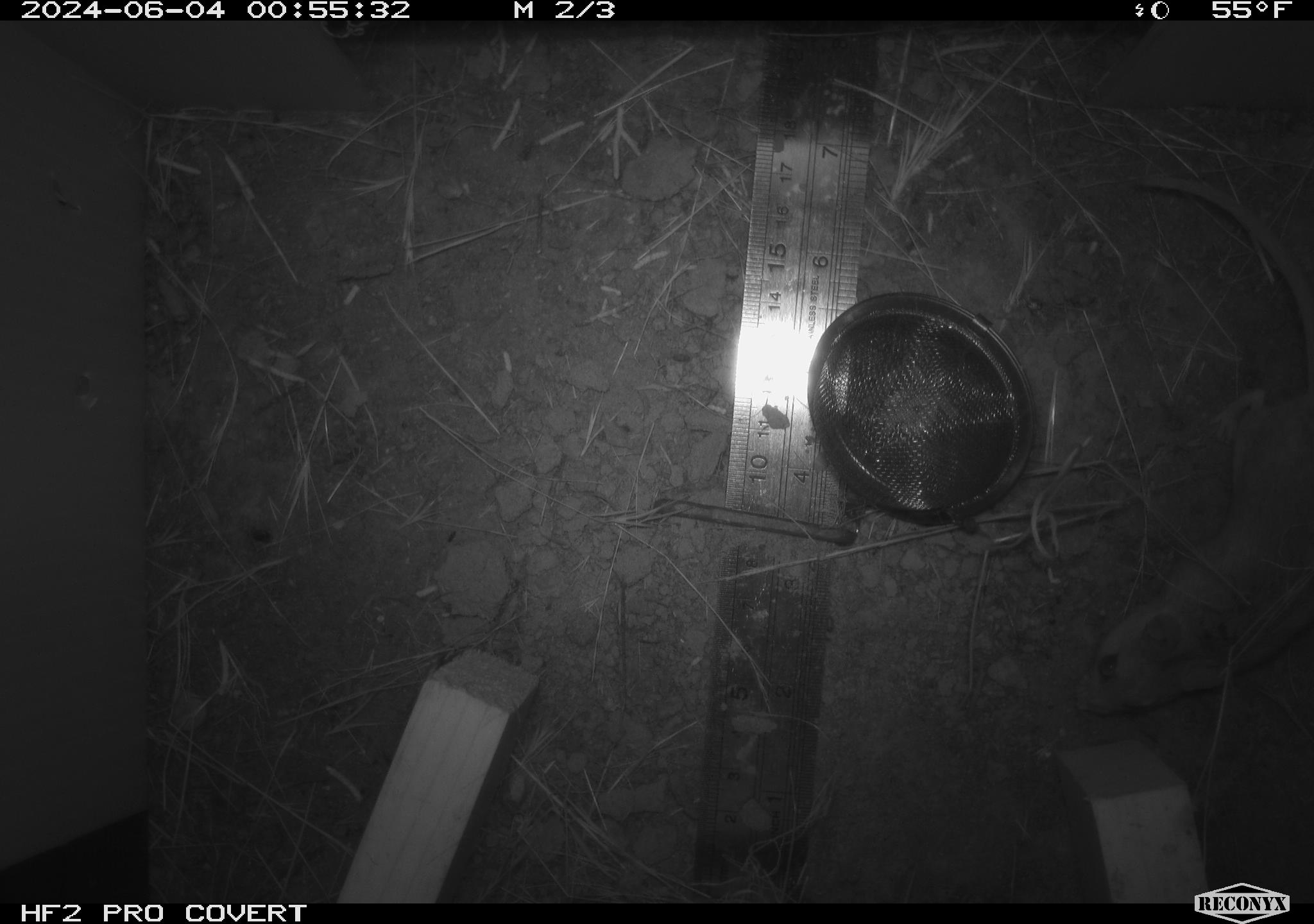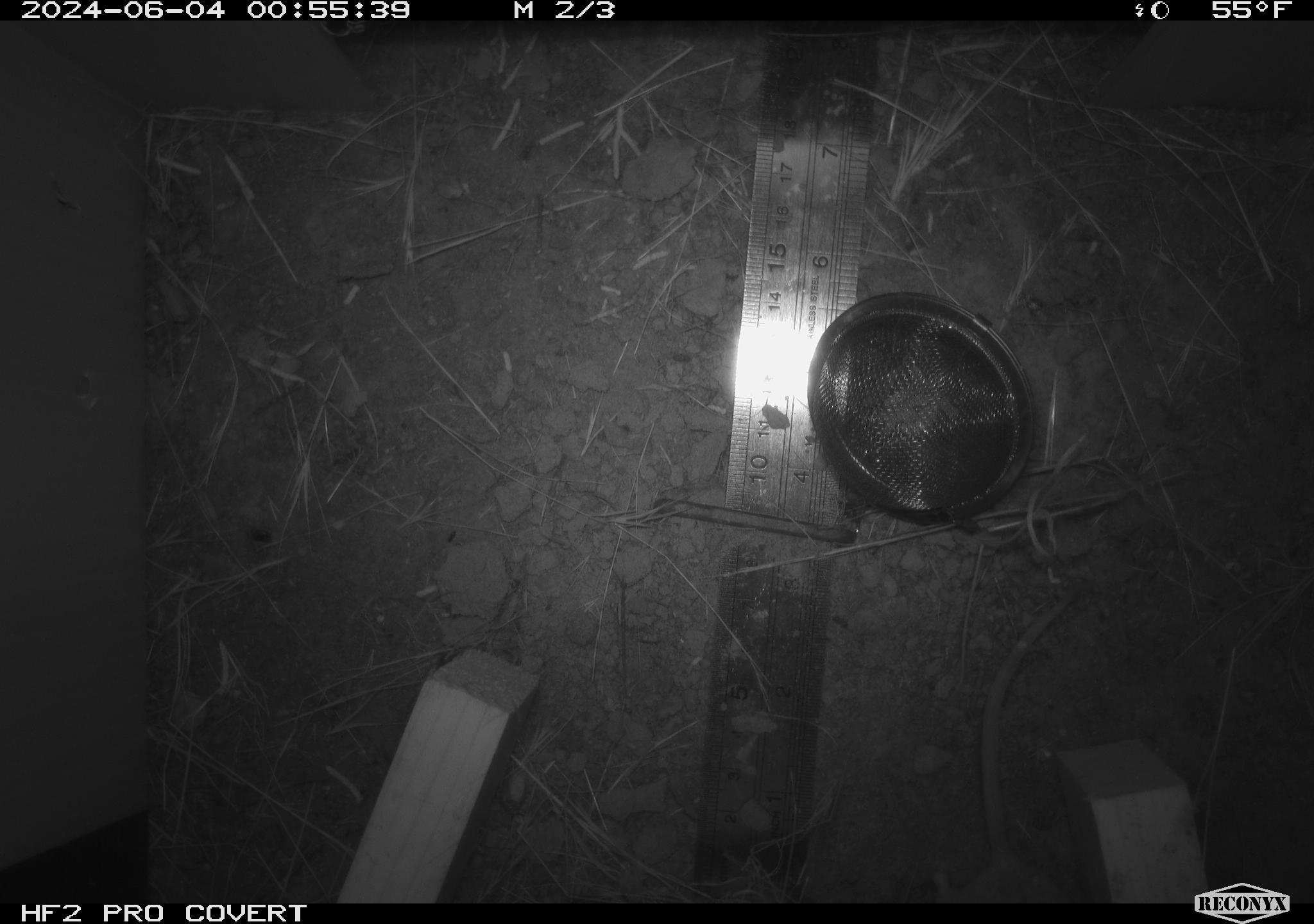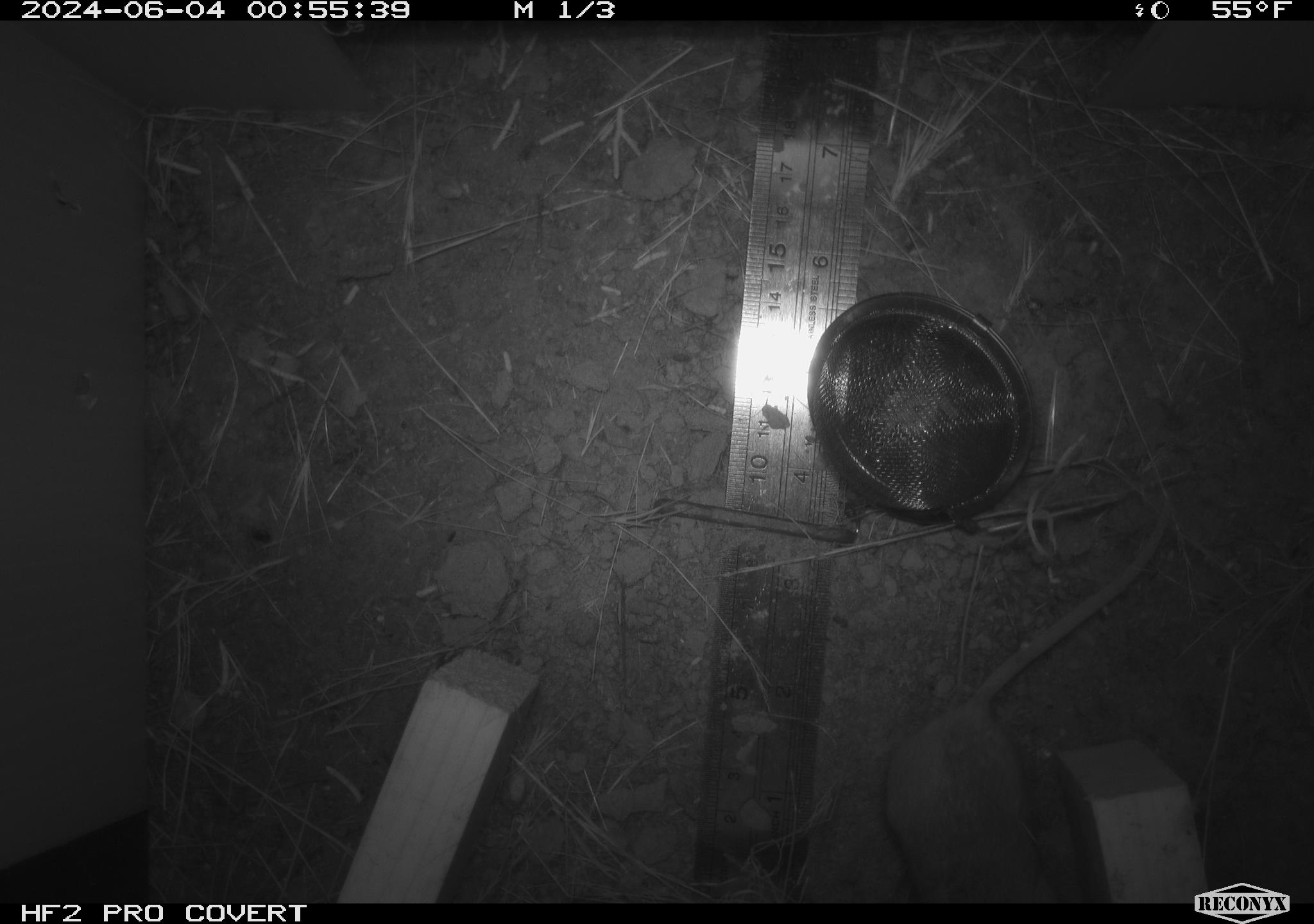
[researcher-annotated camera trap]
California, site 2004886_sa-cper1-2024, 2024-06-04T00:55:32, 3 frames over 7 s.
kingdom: Animalia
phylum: Chordata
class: Mammalia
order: Rodentia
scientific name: Rodentia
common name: rodent